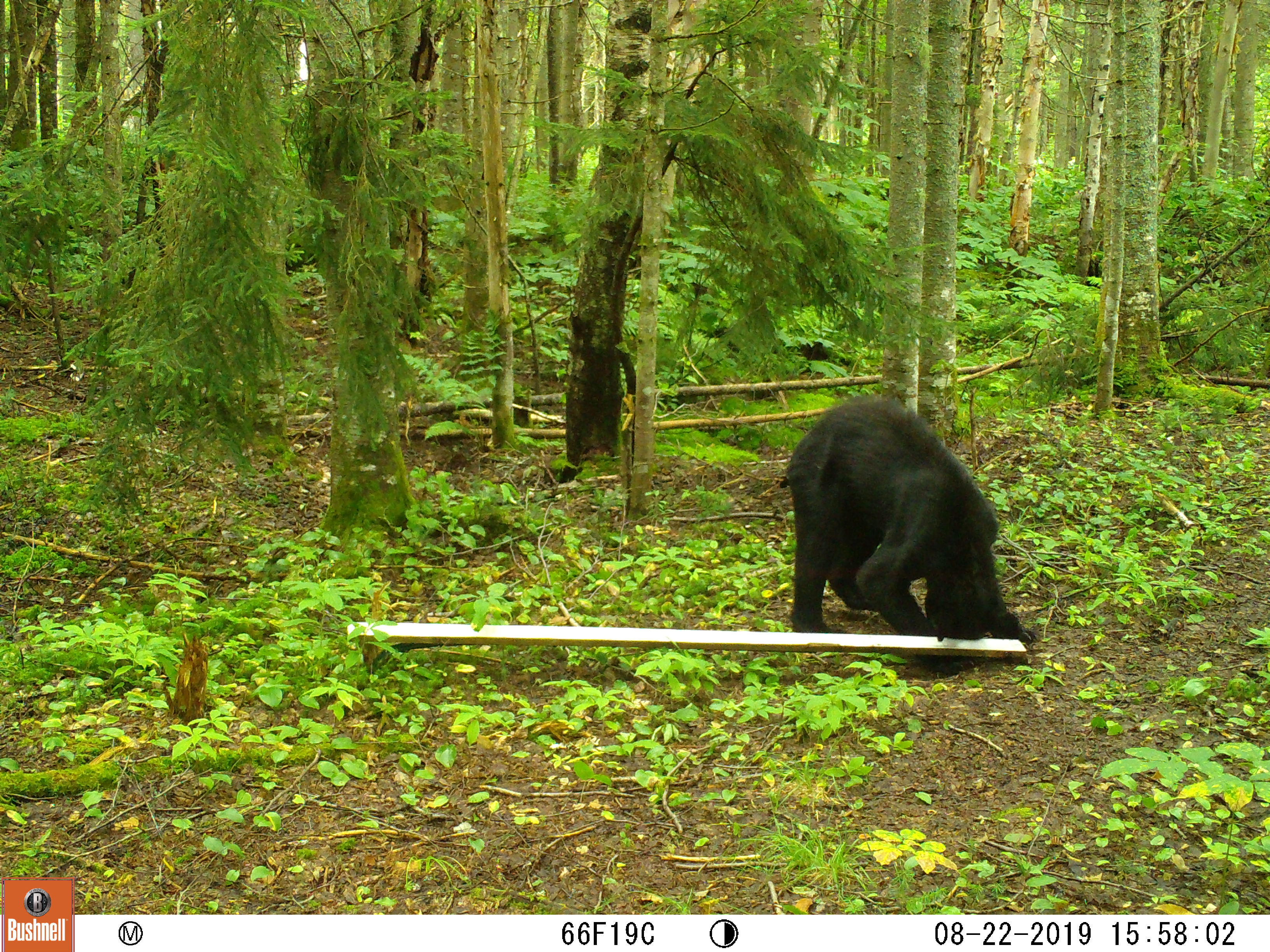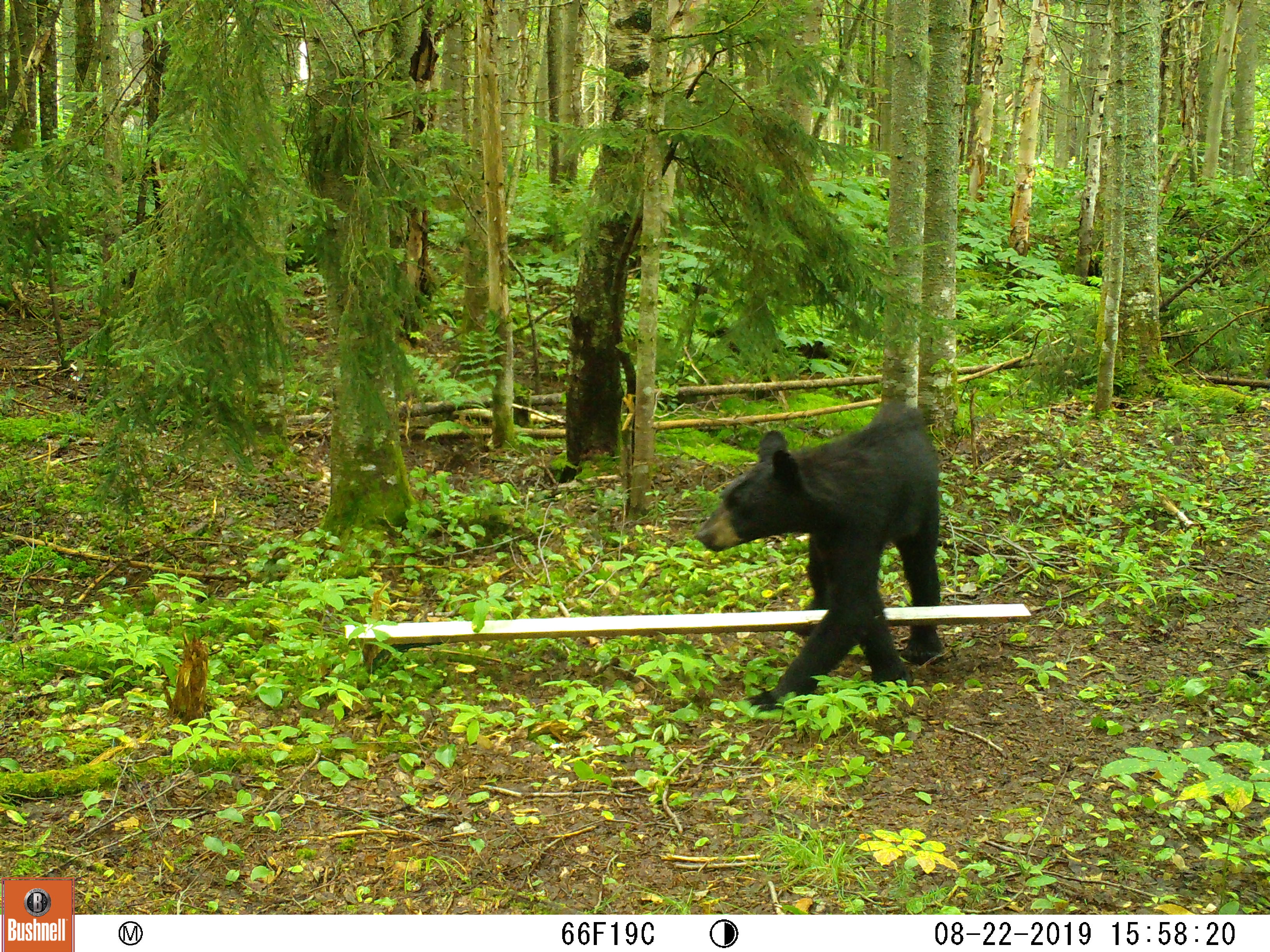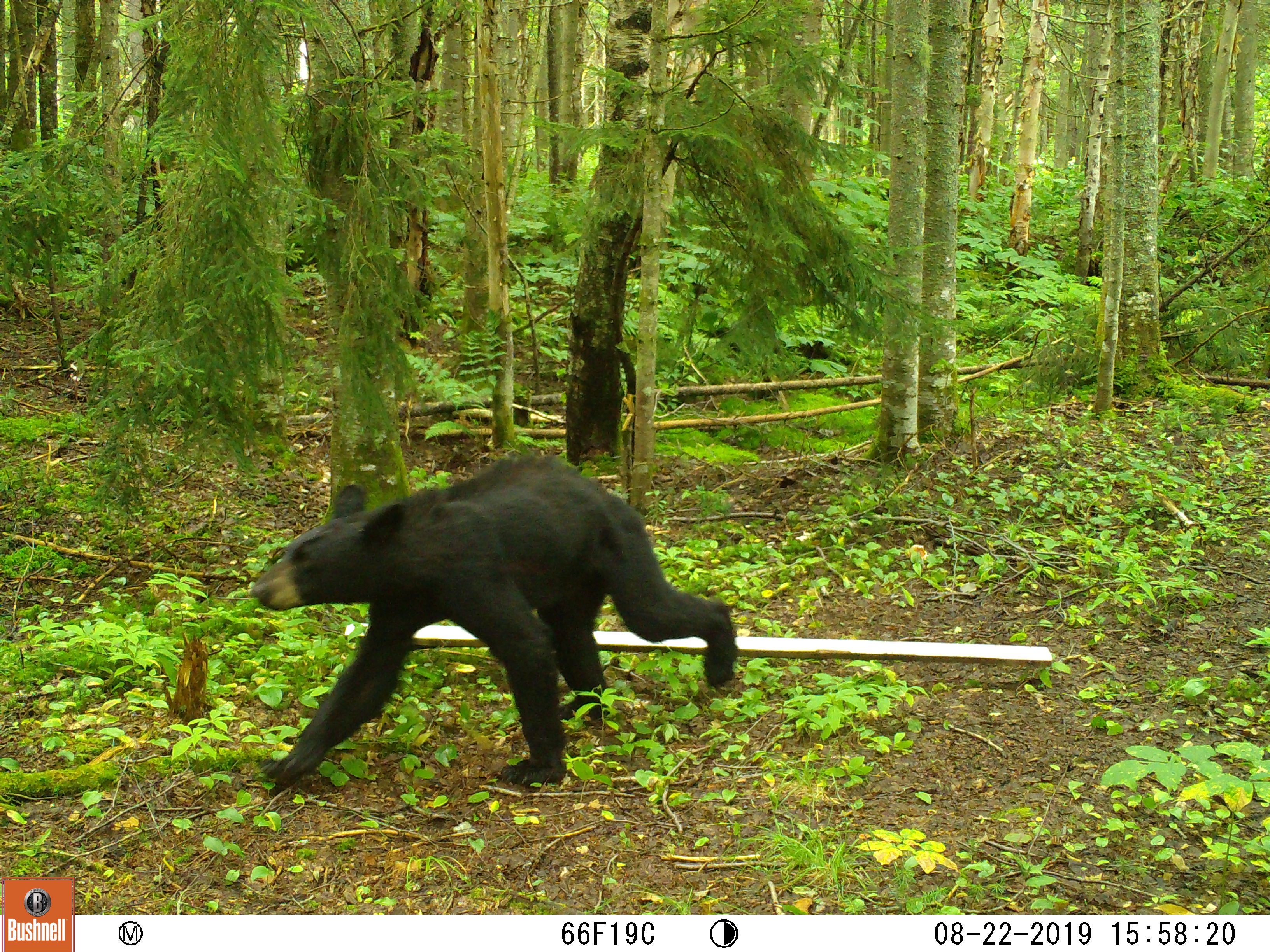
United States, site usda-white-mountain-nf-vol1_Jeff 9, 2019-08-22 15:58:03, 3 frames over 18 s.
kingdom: Animalia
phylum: Chordata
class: Mammalia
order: Carnivora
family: Ursidae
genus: Ursus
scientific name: Ursus americanus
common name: black bear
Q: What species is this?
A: Black bear (Ursus americanus).